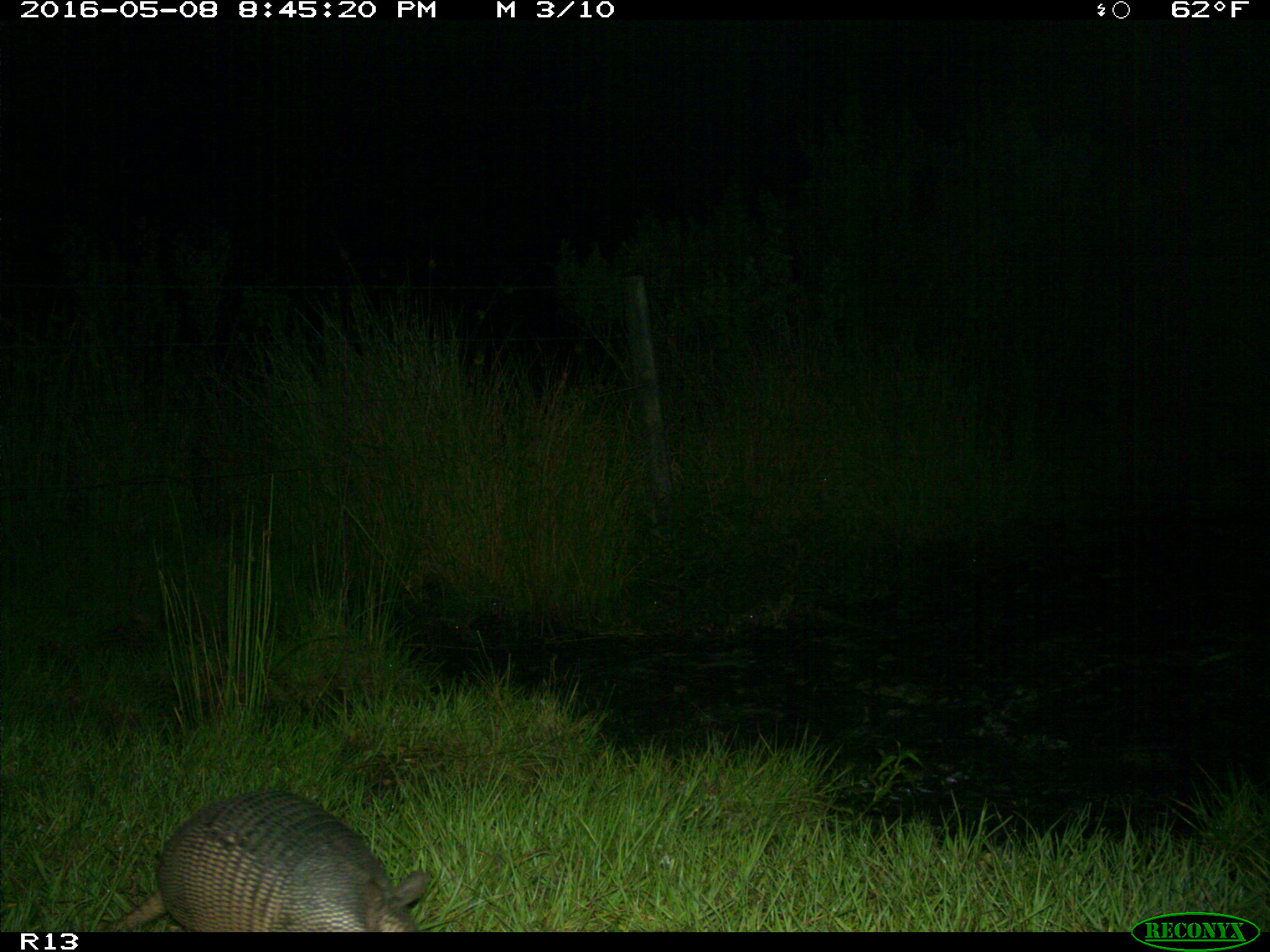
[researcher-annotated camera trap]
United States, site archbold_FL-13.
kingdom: Animalia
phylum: Chordata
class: Mammalia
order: Cingulata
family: Dasypodidae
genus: Dasypus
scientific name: Dasypus novemcinctus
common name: nine-banded armadillo